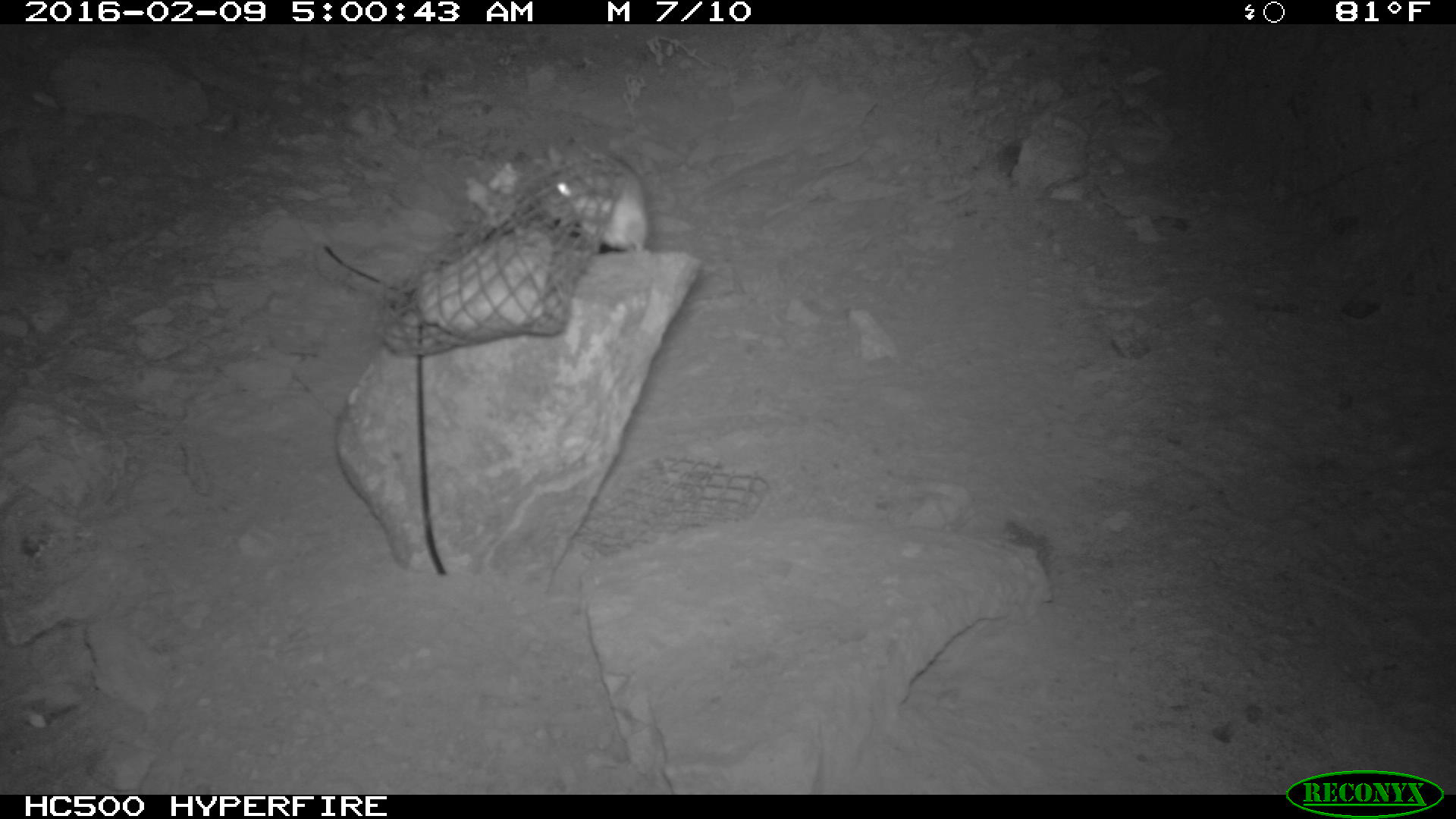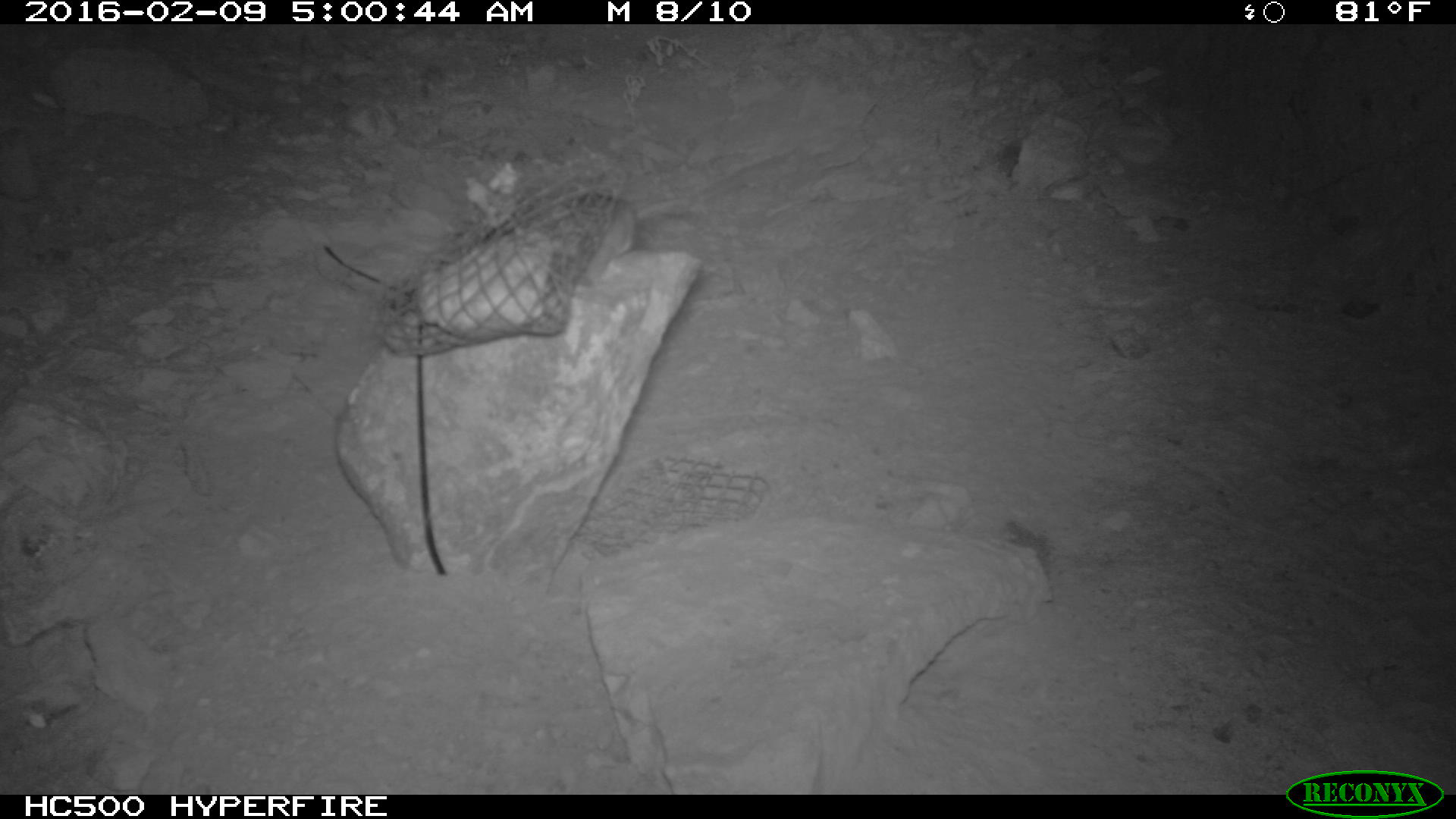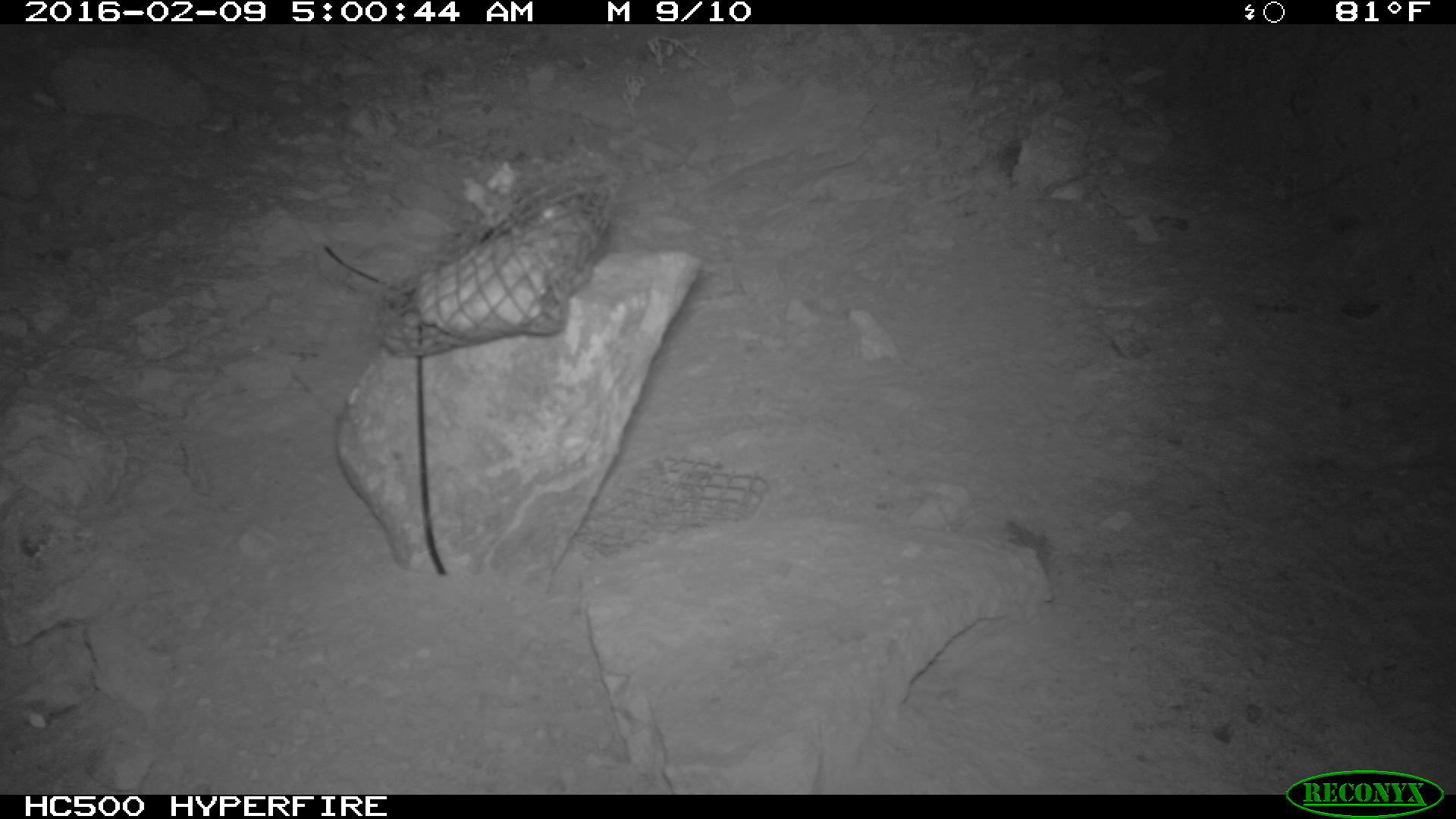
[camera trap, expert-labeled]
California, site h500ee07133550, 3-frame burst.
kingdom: Animalia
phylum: Chordata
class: Mammalia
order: Rodentia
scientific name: Rodentia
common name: rodent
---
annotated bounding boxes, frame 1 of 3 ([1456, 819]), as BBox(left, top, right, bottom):
rodent: BBox(531, 143, 648, 256)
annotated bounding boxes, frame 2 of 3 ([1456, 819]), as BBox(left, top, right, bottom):
rodent: BBox(563, 190, 688, 257)